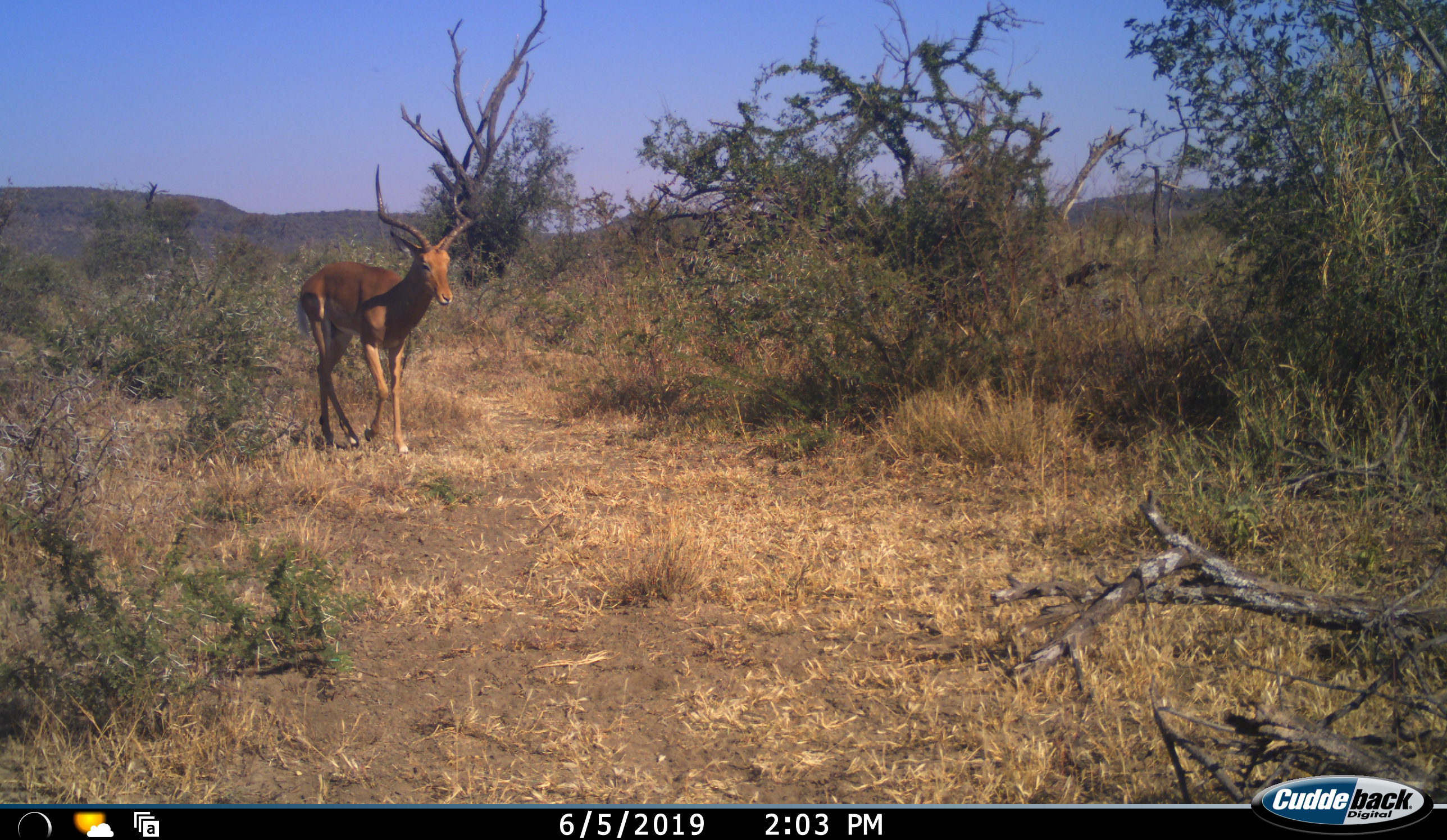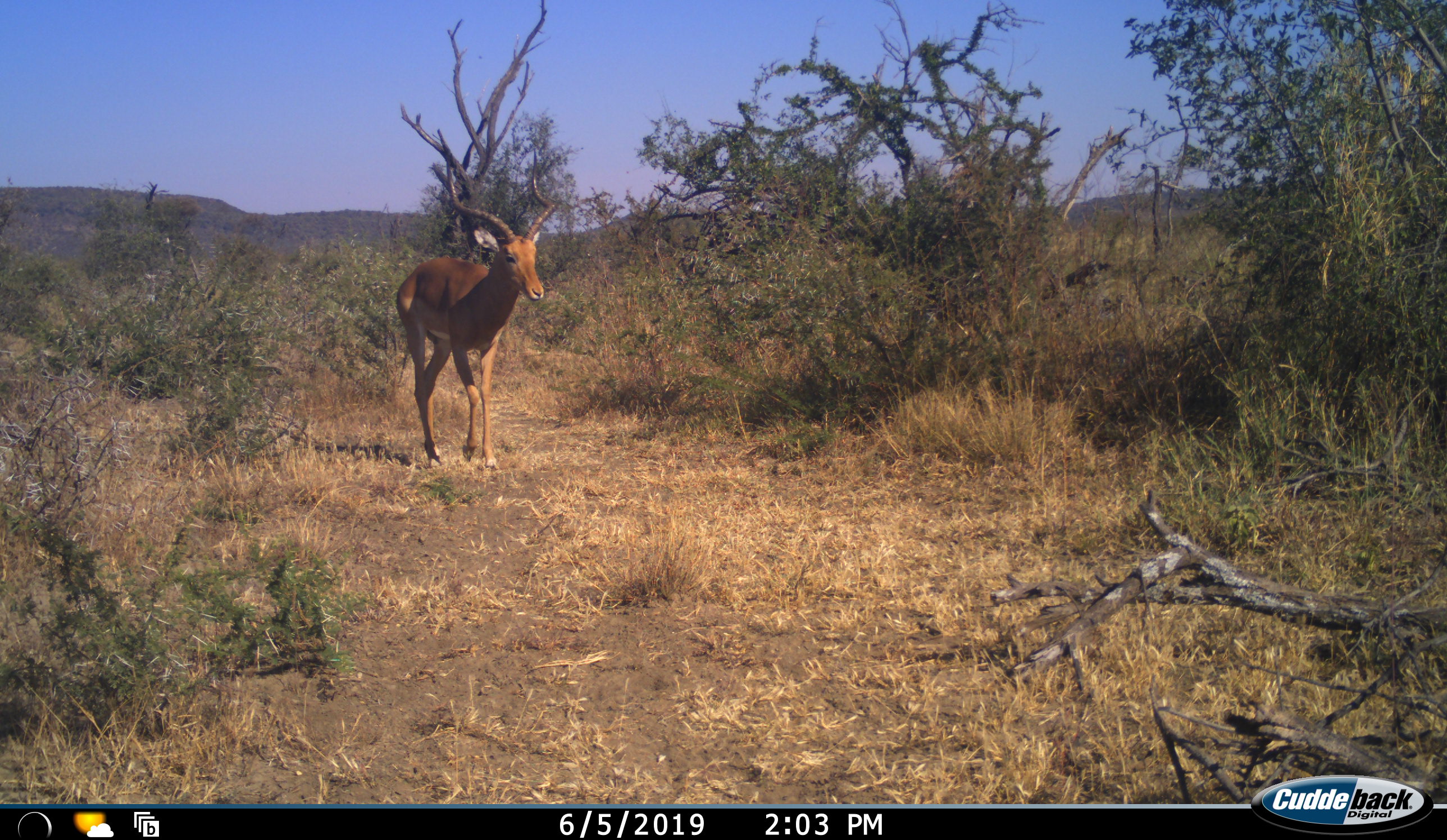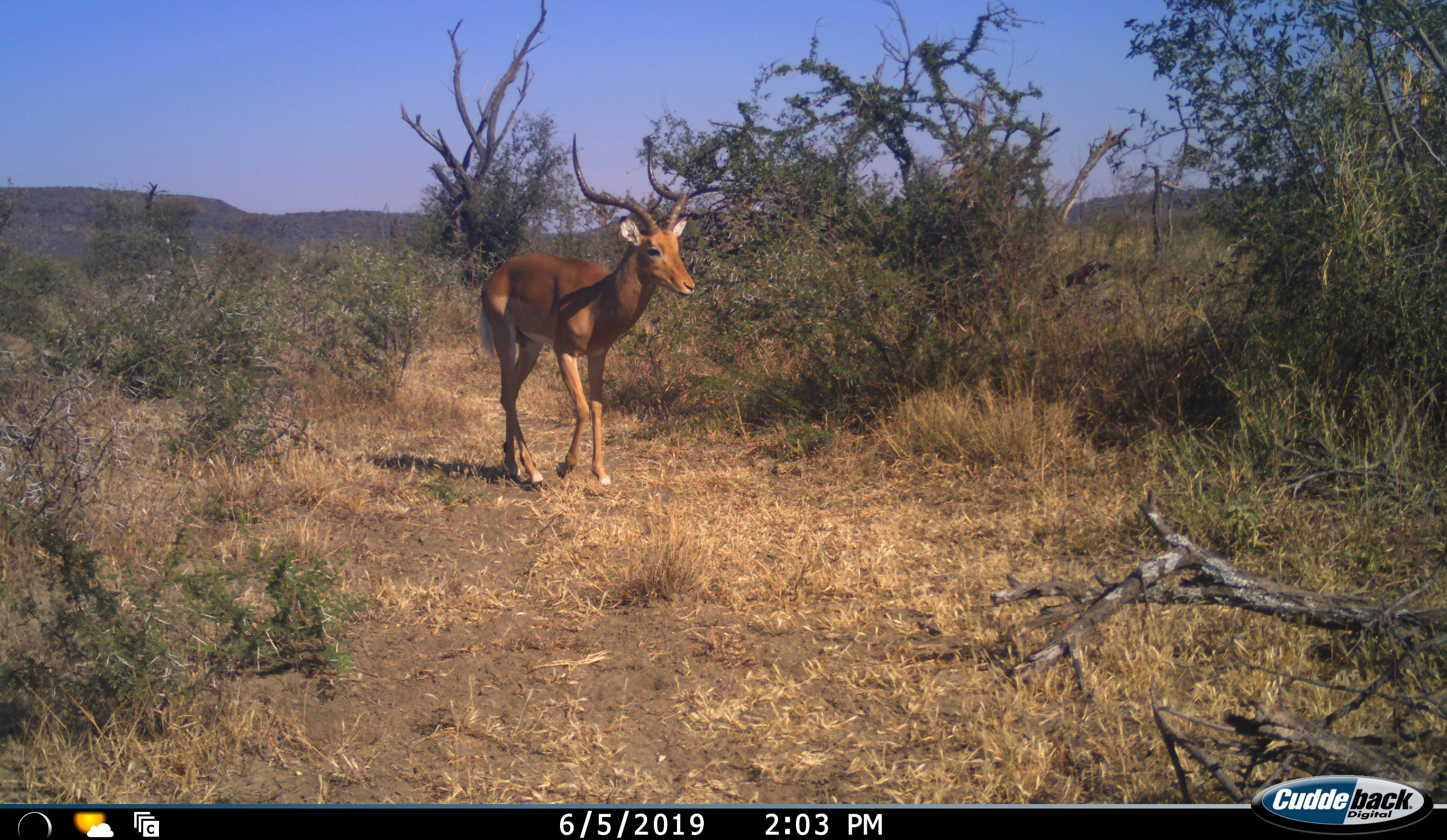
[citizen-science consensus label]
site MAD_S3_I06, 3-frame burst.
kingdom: Animalia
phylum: Chordata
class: Mammalia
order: Artiodactyla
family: Bovidae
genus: Aepyceros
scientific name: Aepyceros melampus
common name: impala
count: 1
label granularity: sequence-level